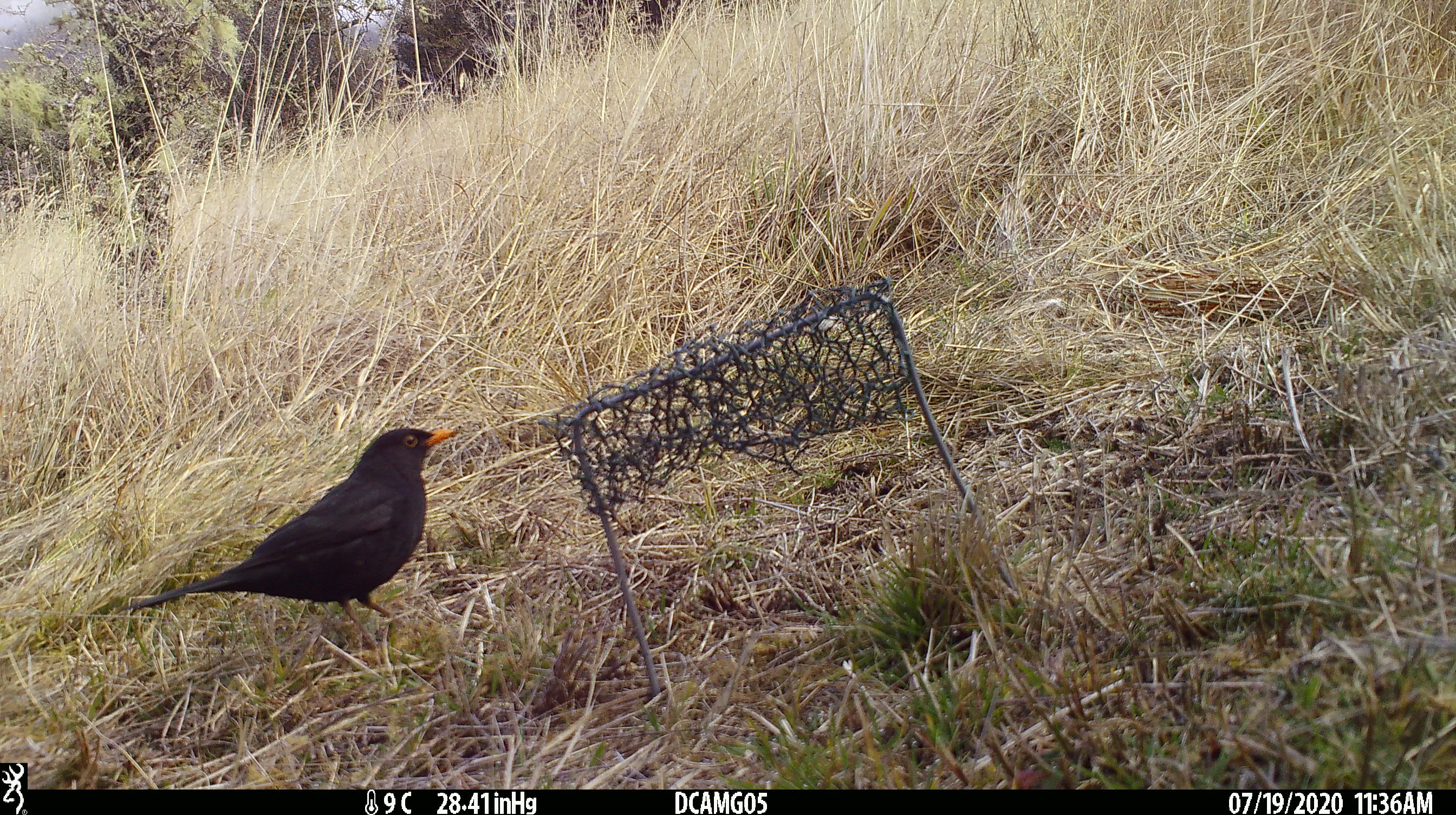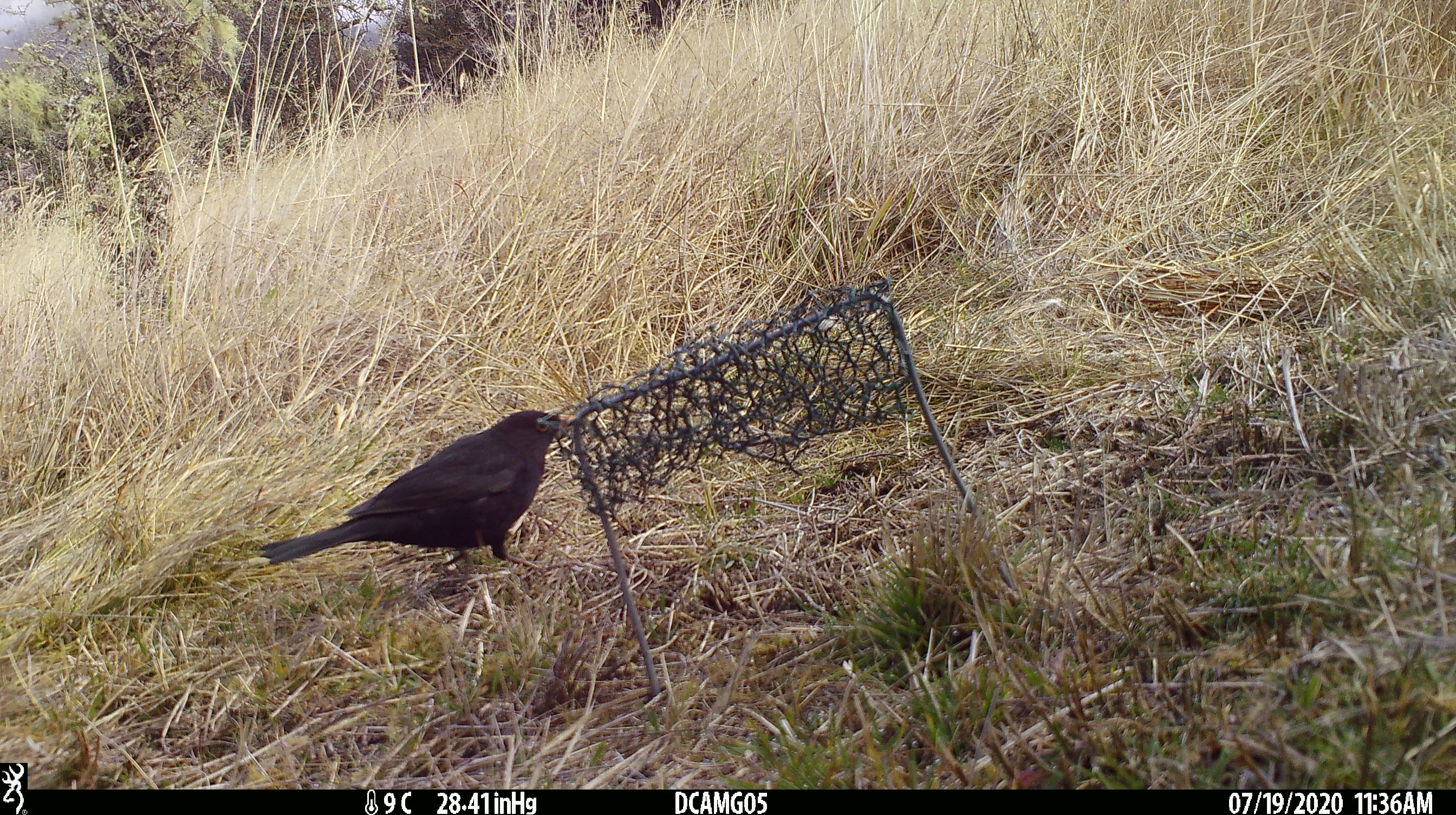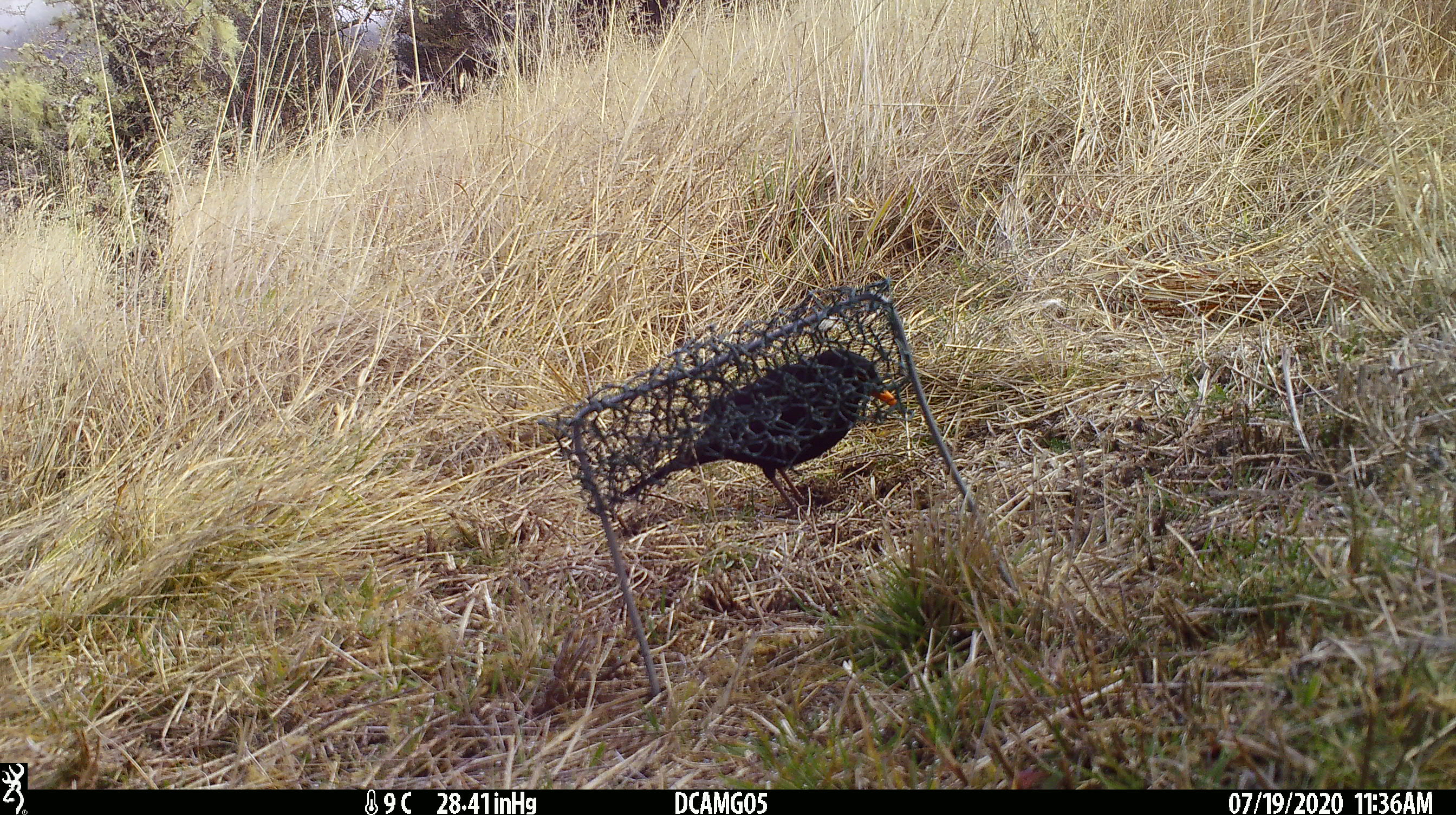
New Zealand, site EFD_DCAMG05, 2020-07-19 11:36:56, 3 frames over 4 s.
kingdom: Animalia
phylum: Chordata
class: Aves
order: Passeriformes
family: Turdidae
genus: Turdus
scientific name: Turdus merula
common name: eurasian blackbird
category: blackbird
Blackbird (eurasian blackbird) (Turdus merula).